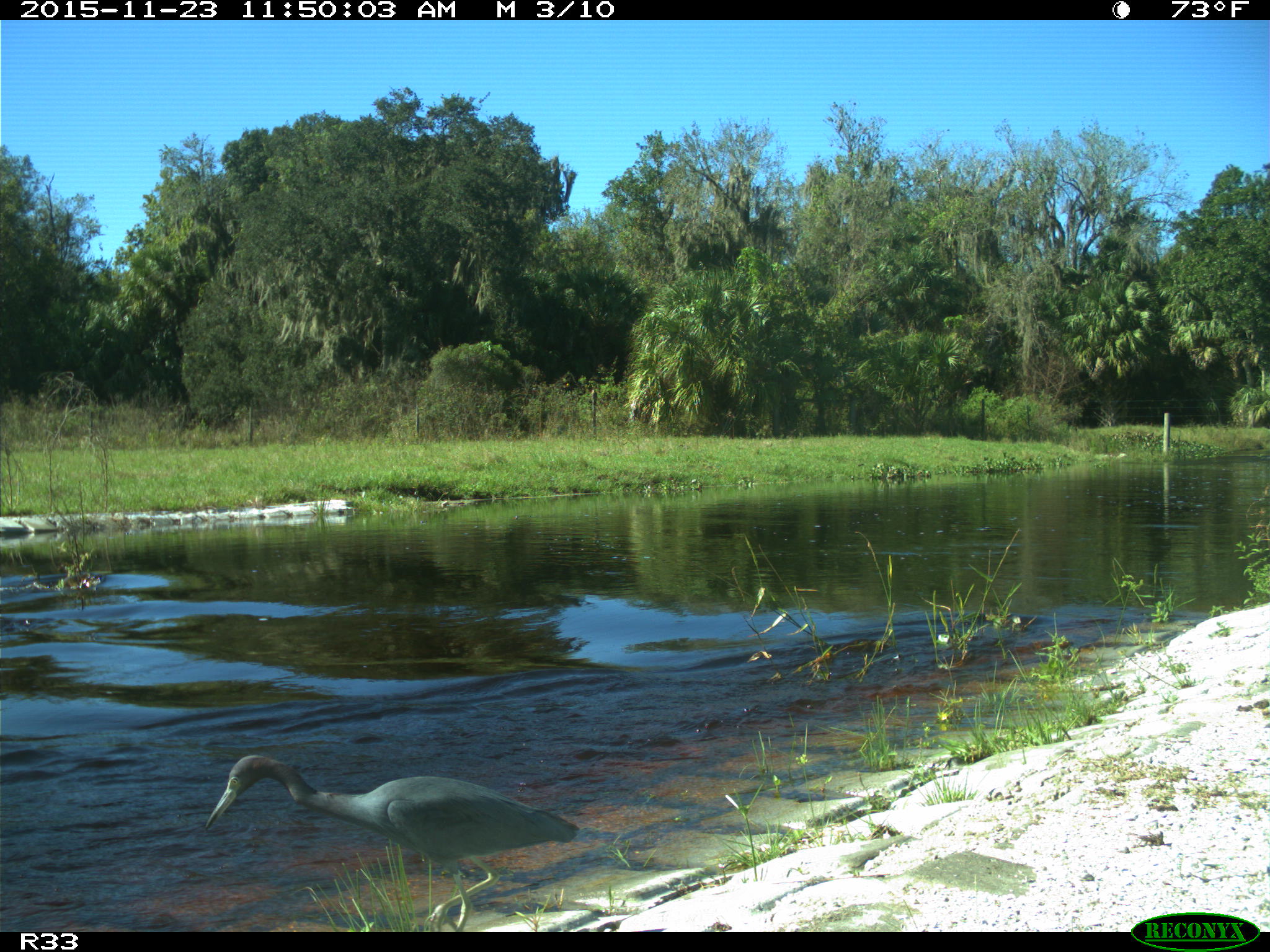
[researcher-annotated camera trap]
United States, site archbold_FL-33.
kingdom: Animalia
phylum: Chordata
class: Aves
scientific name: Aves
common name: birds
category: unidentified bird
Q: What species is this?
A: Unidentified bird (birds) (Aves).